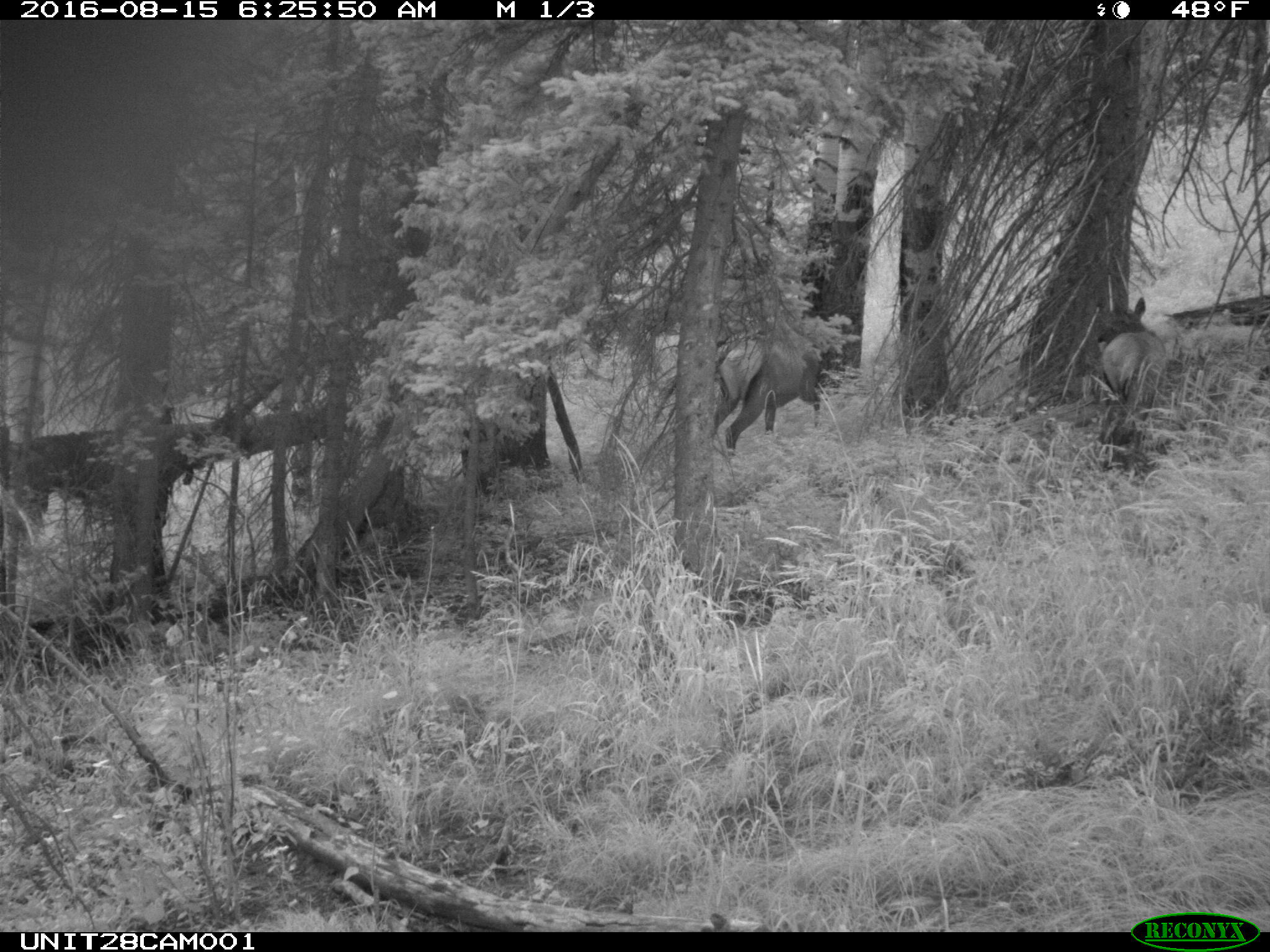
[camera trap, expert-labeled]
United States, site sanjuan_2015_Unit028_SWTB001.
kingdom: Animalia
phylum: Chordata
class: Mammalia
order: Artiodactyla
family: Cervidae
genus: Cervus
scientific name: Cervus elaphus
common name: red deer